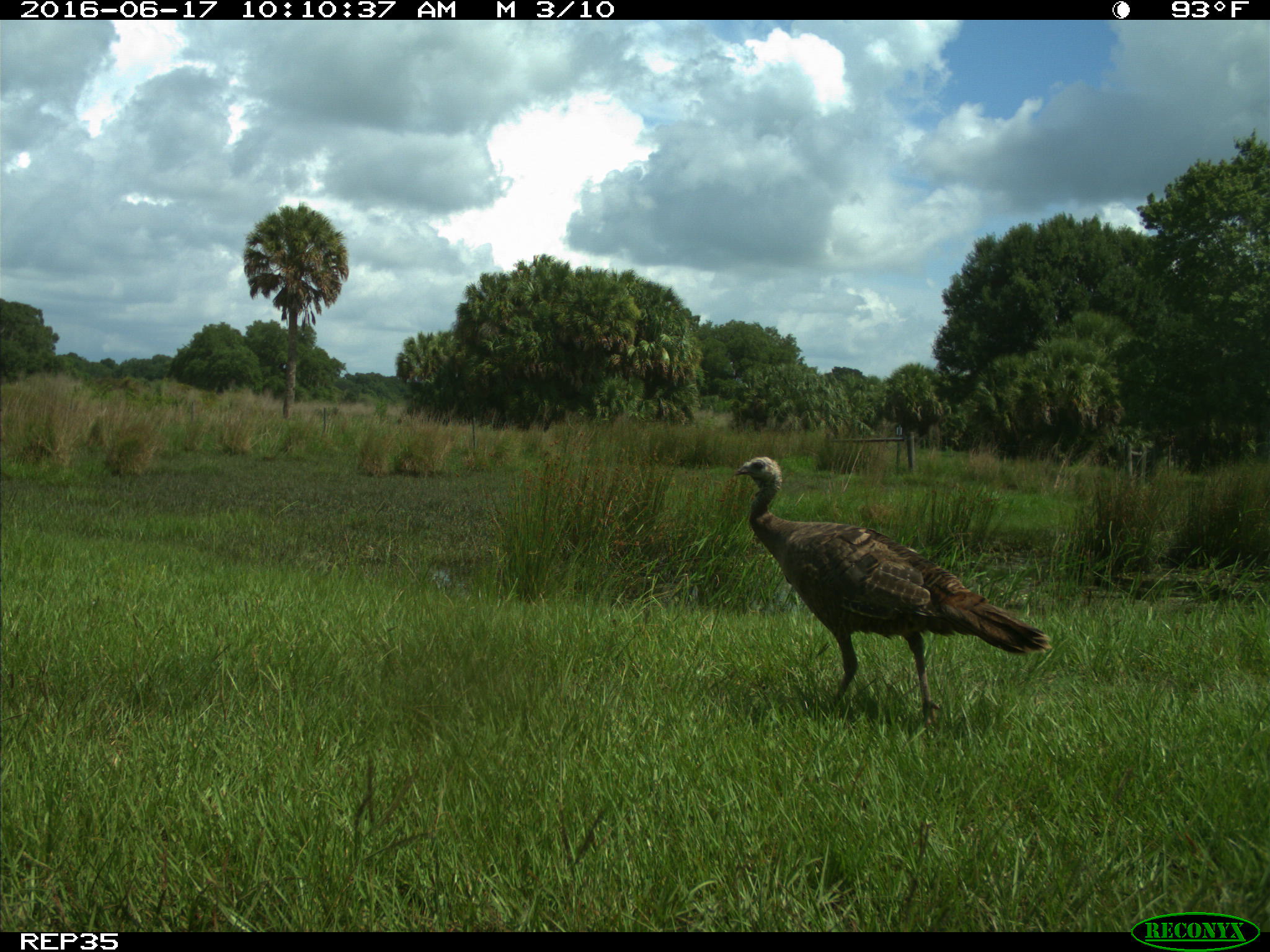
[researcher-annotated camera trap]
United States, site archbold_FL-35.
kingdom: Animalia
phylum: Chordata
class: Aves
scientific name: Aves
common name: birds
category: unidentified bird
Unidentified bird (birds) (Aves).